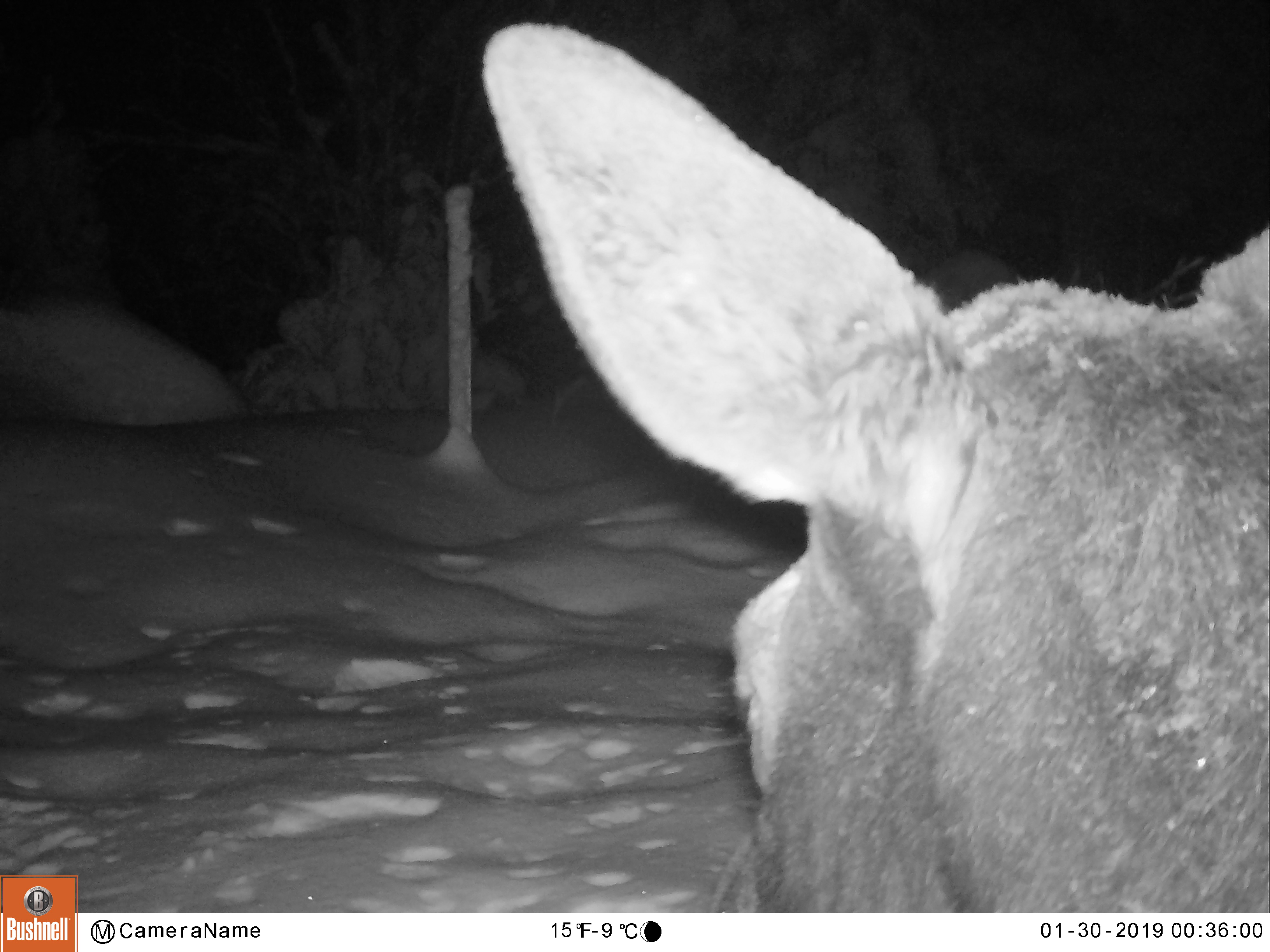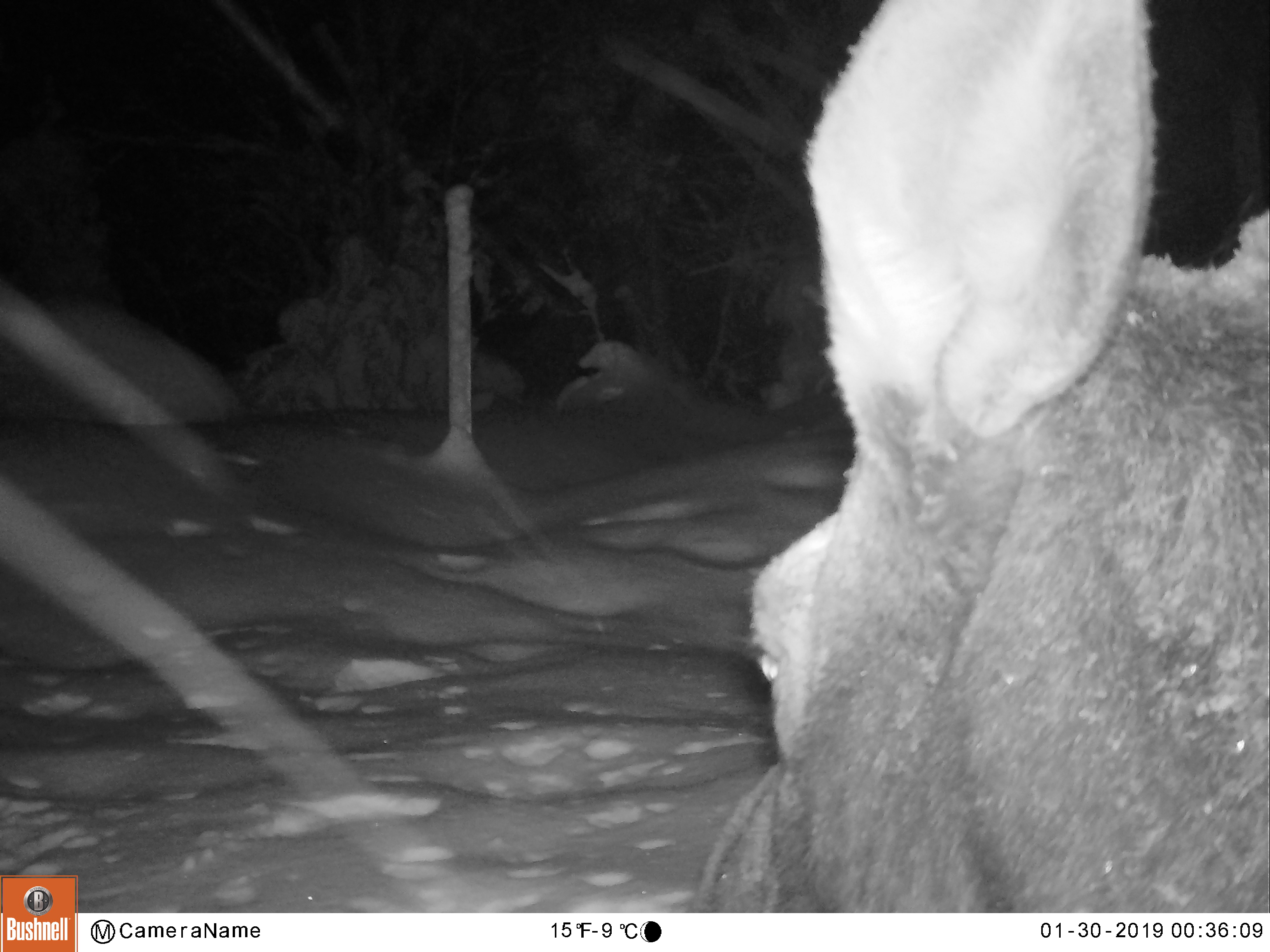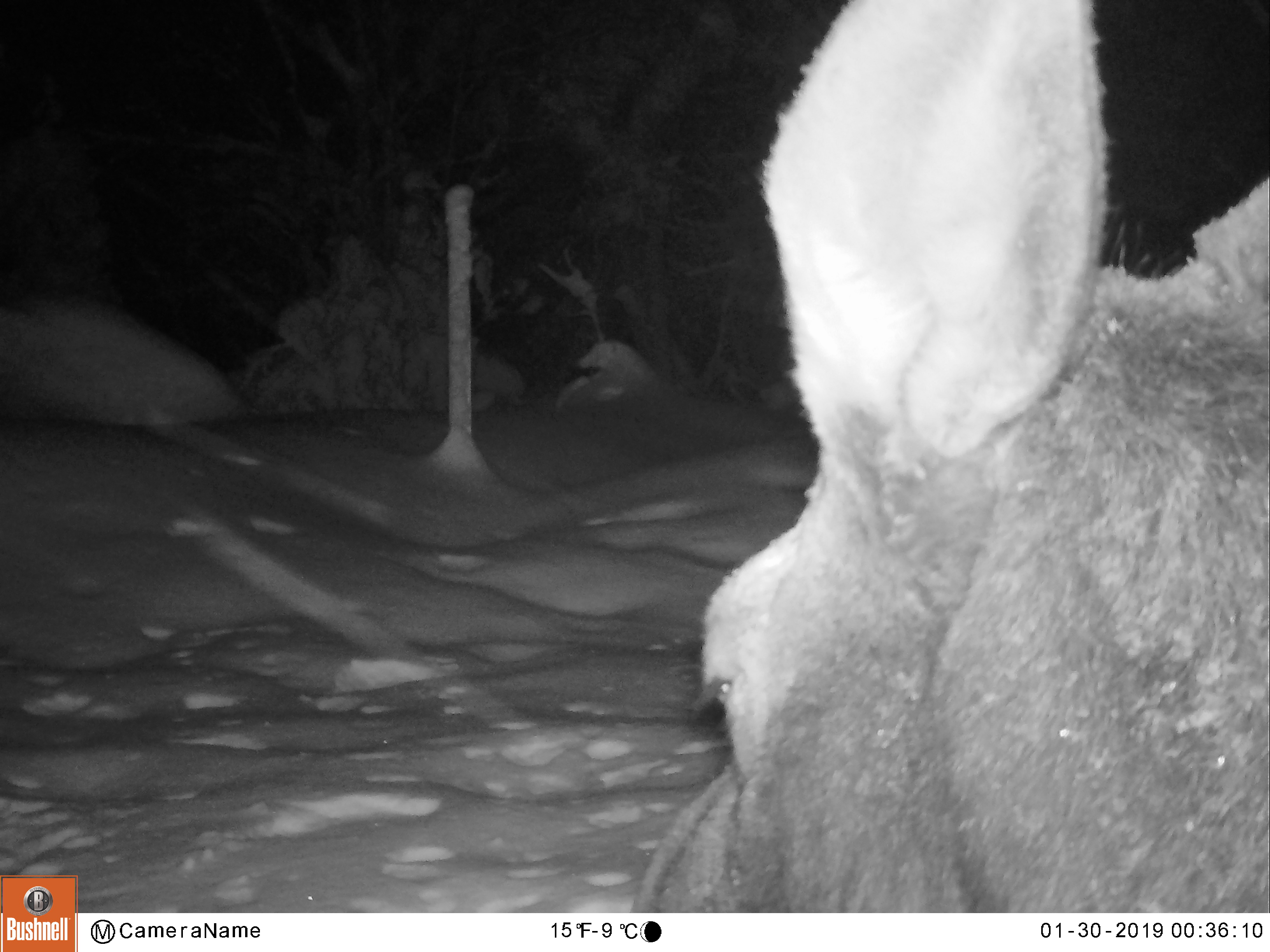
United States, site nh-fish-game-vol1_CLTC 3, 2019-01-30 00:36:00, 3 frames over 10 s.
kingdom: Animalia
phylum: Chordata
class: Mammalia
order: Artiodactyla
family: Cervidae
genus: Alces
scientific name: Alces alces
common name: moose